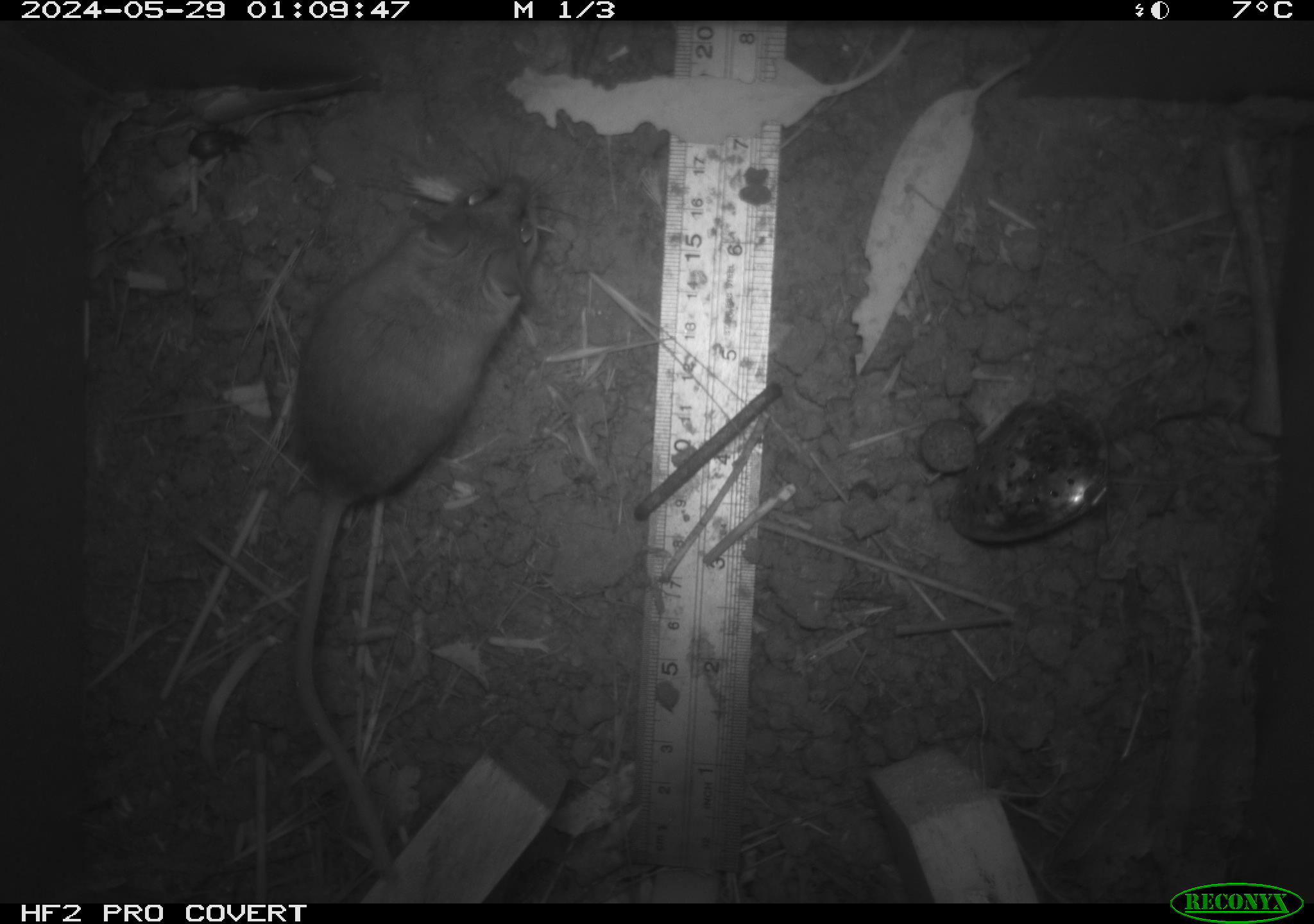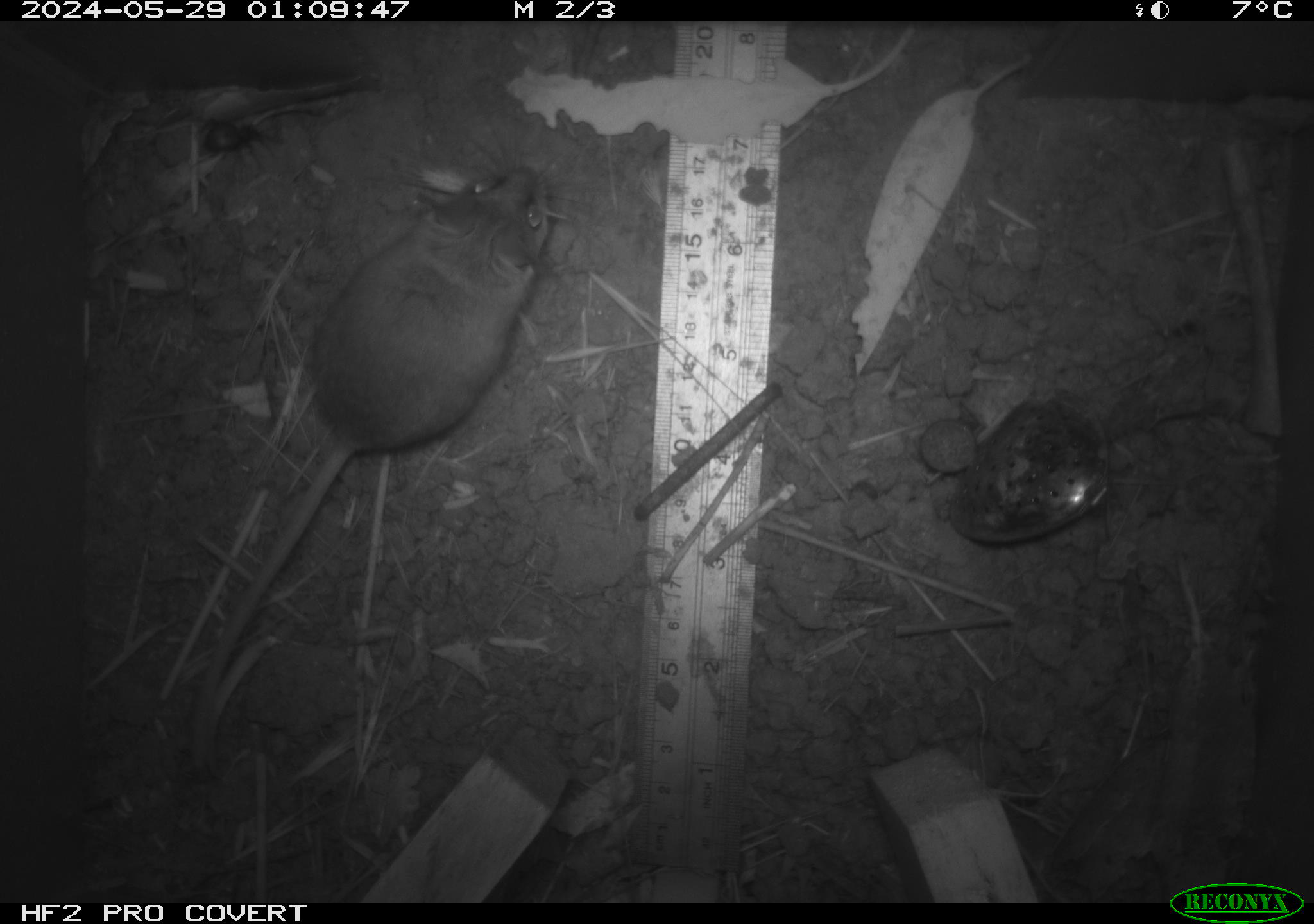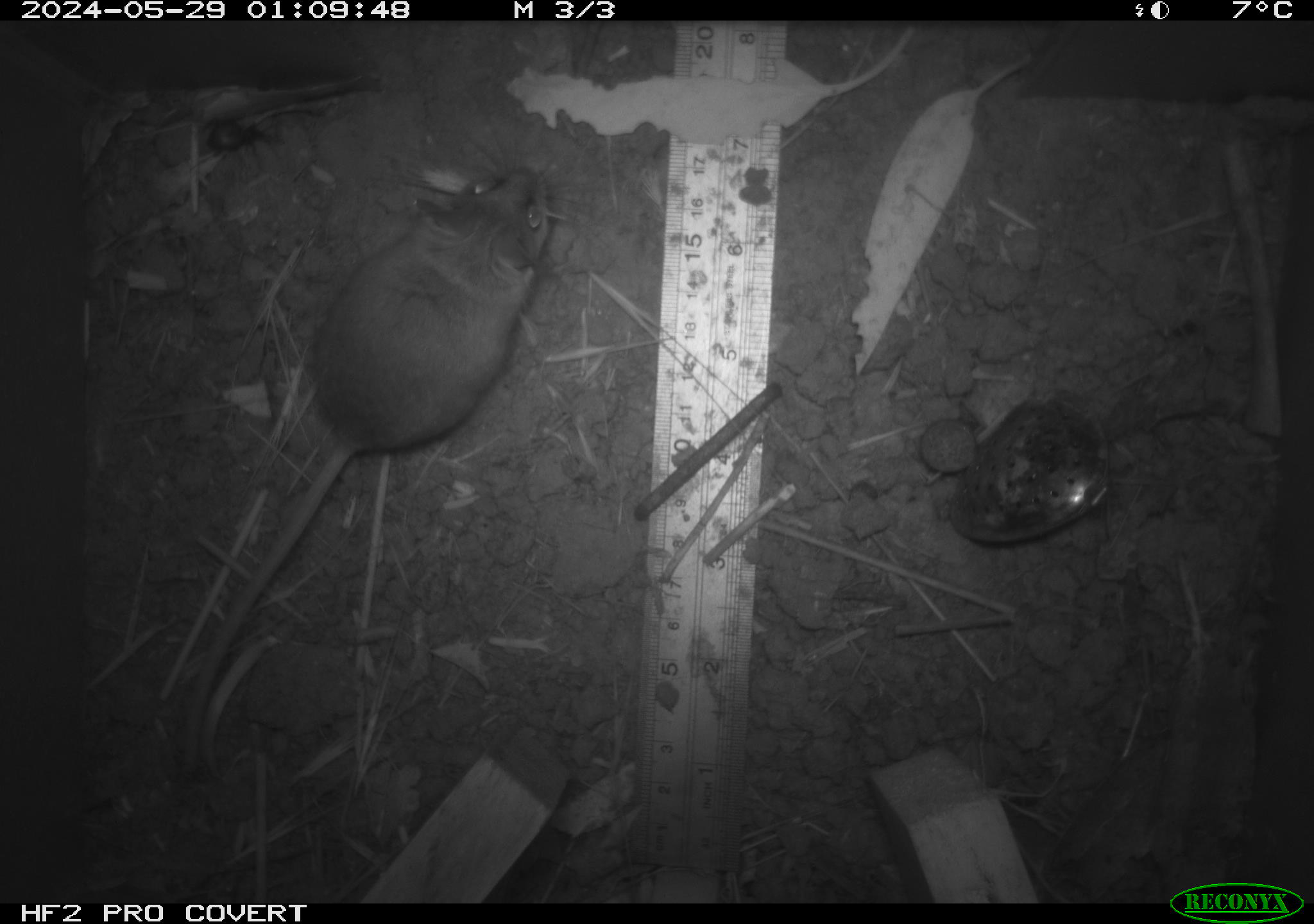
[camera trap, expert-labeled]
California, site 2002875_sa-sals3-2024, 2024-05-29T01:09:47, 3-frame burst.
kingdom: Animalia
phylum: Chordata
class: Mammalia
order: Rodentia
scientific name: Rodentia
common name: rodent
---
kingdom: Animalia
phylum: Arthropoda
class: Insecta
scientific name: Insecta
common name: insect